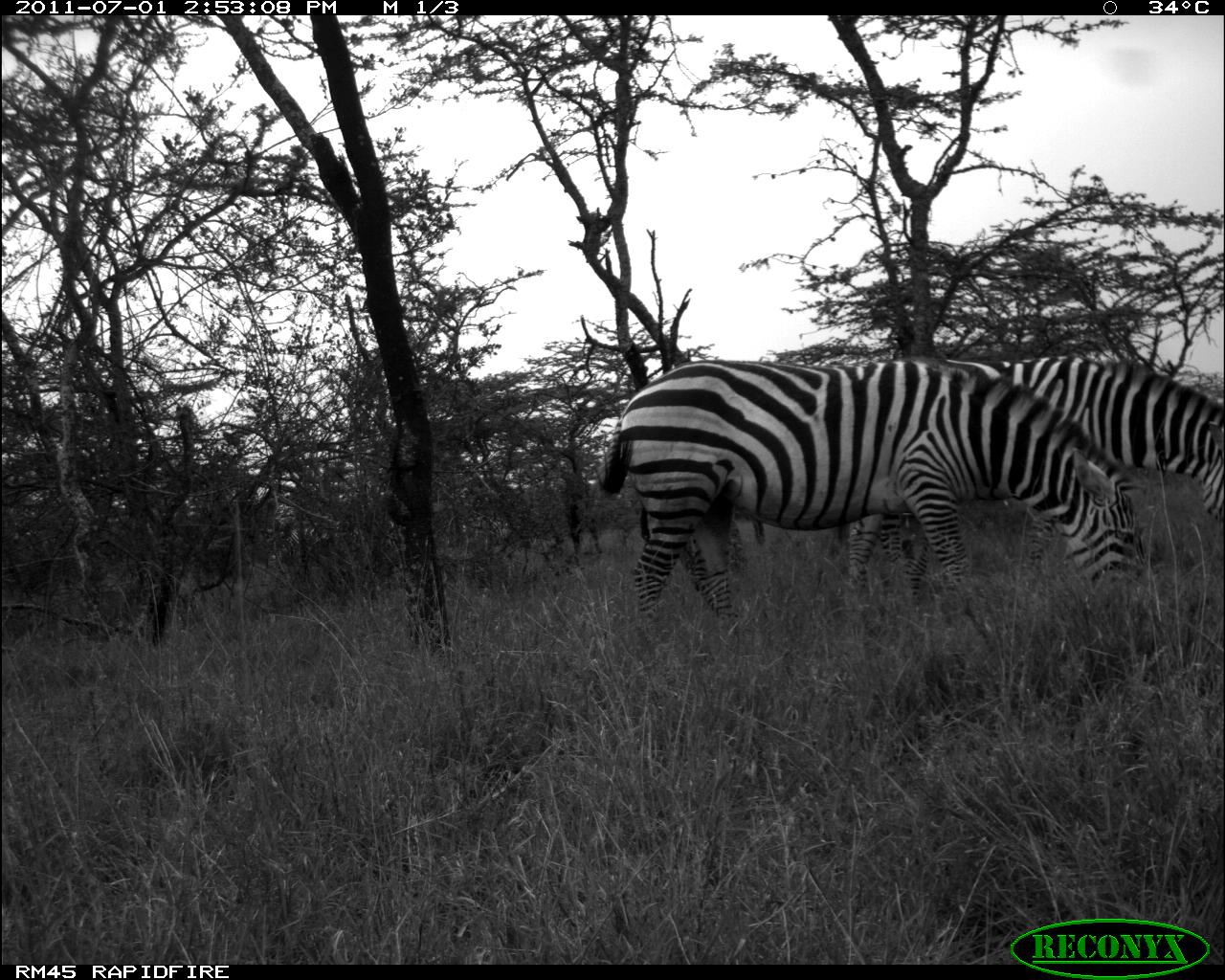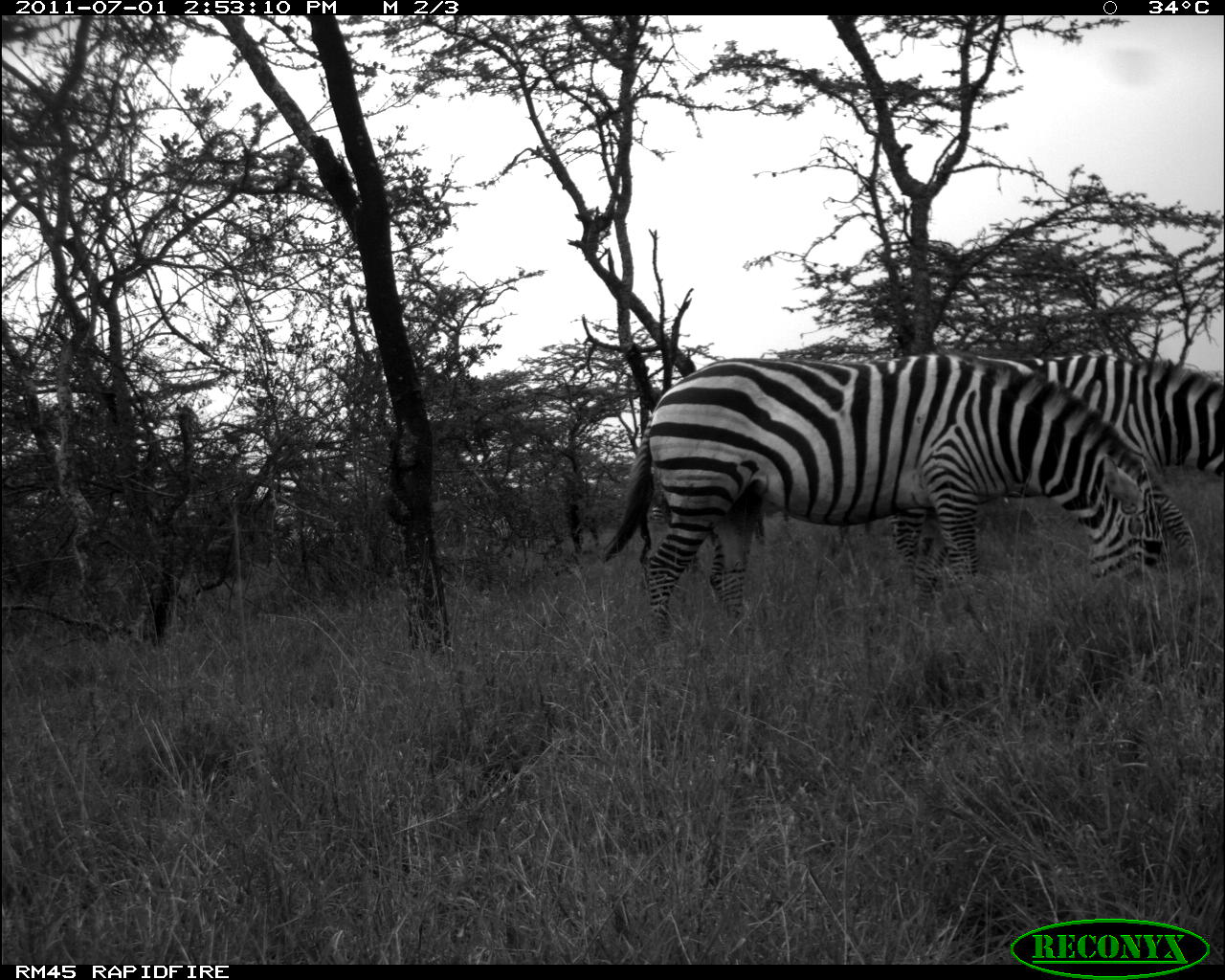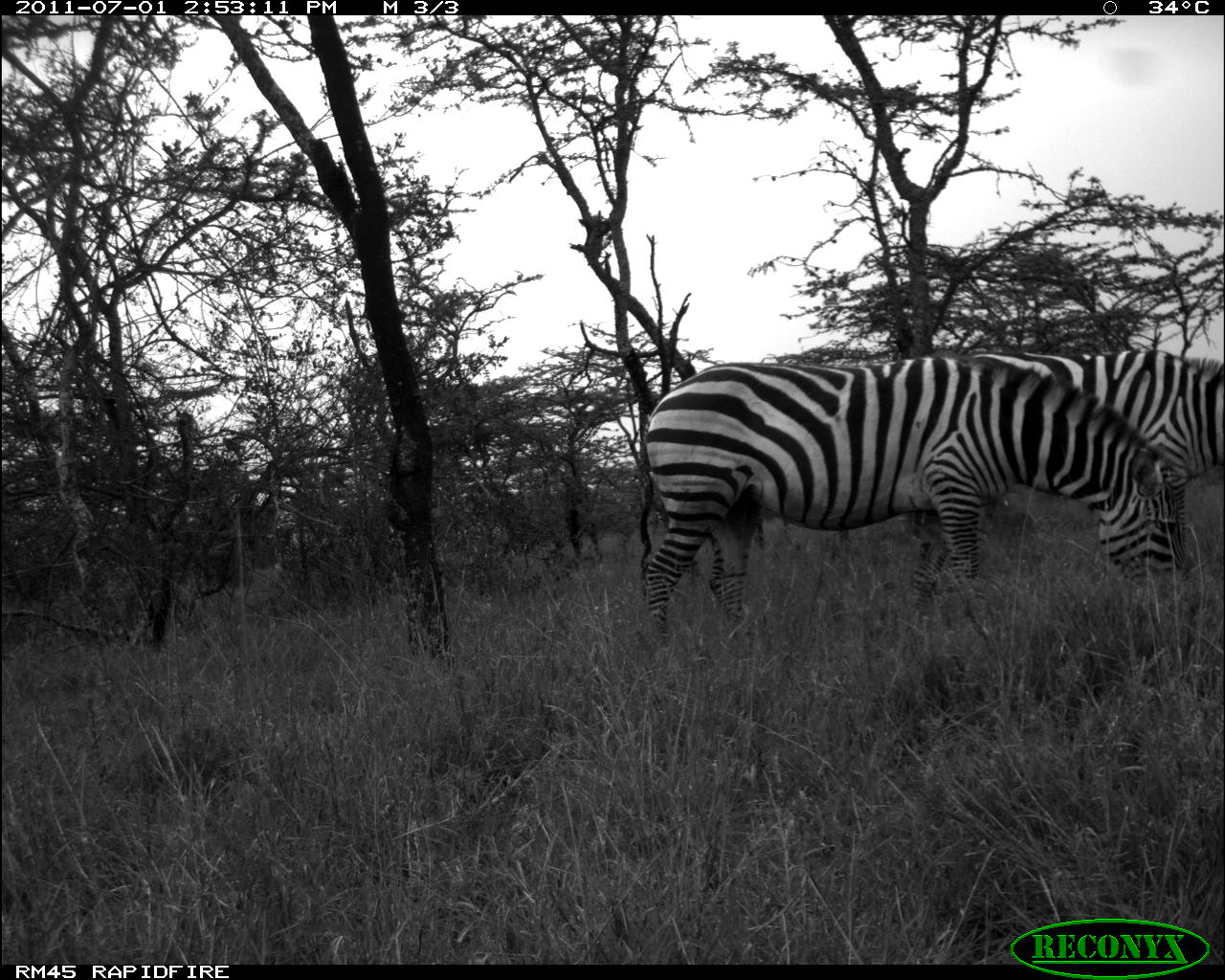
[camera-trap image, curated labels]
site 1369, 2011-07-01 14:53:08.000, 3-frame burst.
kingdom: Animalia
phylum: Chordata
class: Mammalia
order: Perissodactyla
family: Equidae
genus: Equus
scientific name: Equus quagga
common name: plains zebra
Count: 4.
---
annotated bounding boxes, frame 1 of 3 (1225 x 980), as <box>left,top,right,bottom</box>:
equus quagga: <box>593,355,1147,625</box>; <box>868,351,1225,608</box>; <box>723,504,932,605</box>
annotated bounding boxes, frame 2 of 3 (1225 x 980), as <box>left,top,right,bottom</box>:
equus quagga: <box>594,349,1171,656</box>; <box>741,346,1224,587</box>; <box>464,511,518,573</box>; <box>644,493,671,531</box>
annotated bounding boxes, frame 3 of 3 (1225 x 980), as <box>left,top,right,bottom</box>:
equus quagga: <box>631,352,1192,655</box>; <box>943,343,1225,564</box>